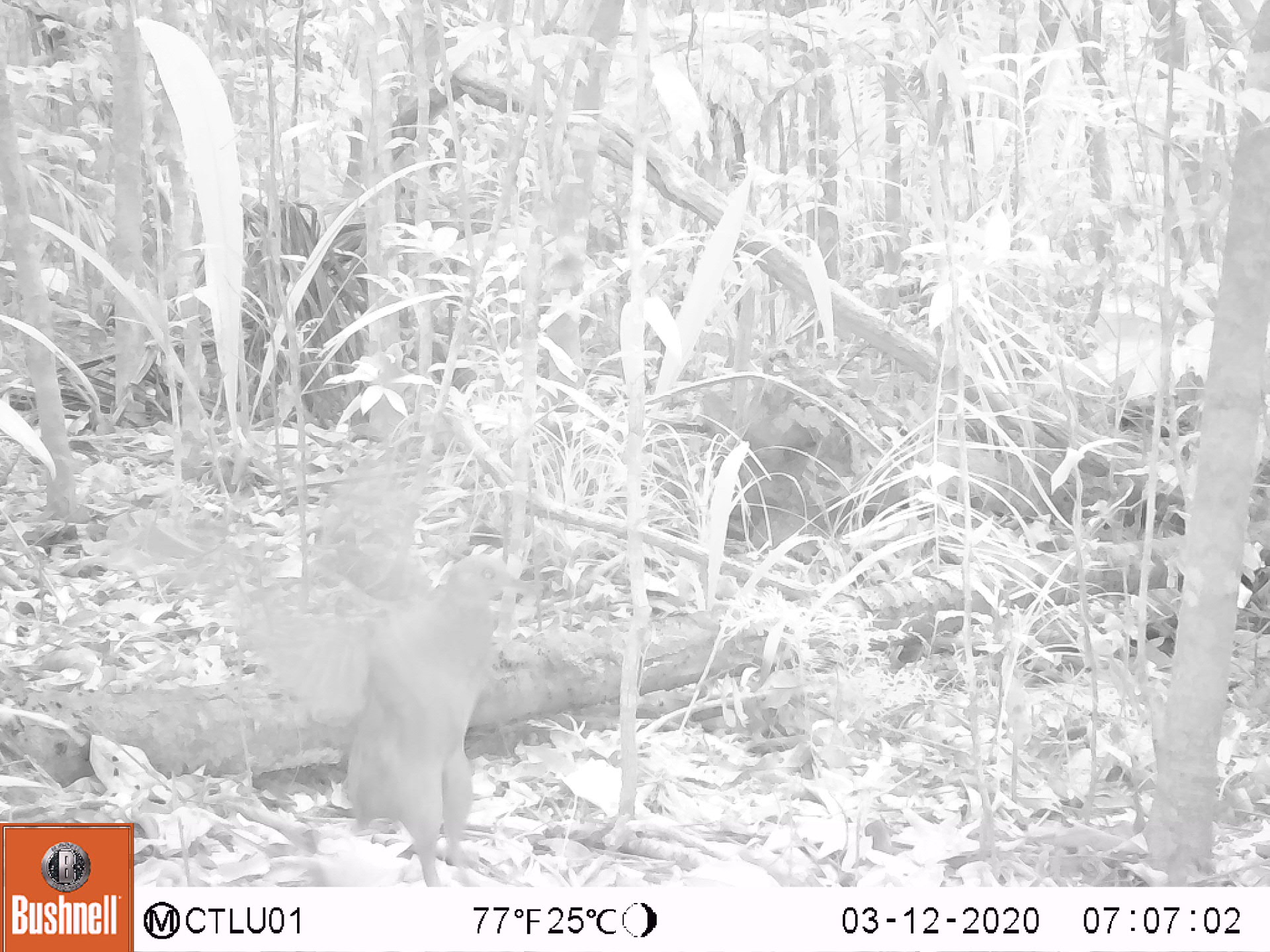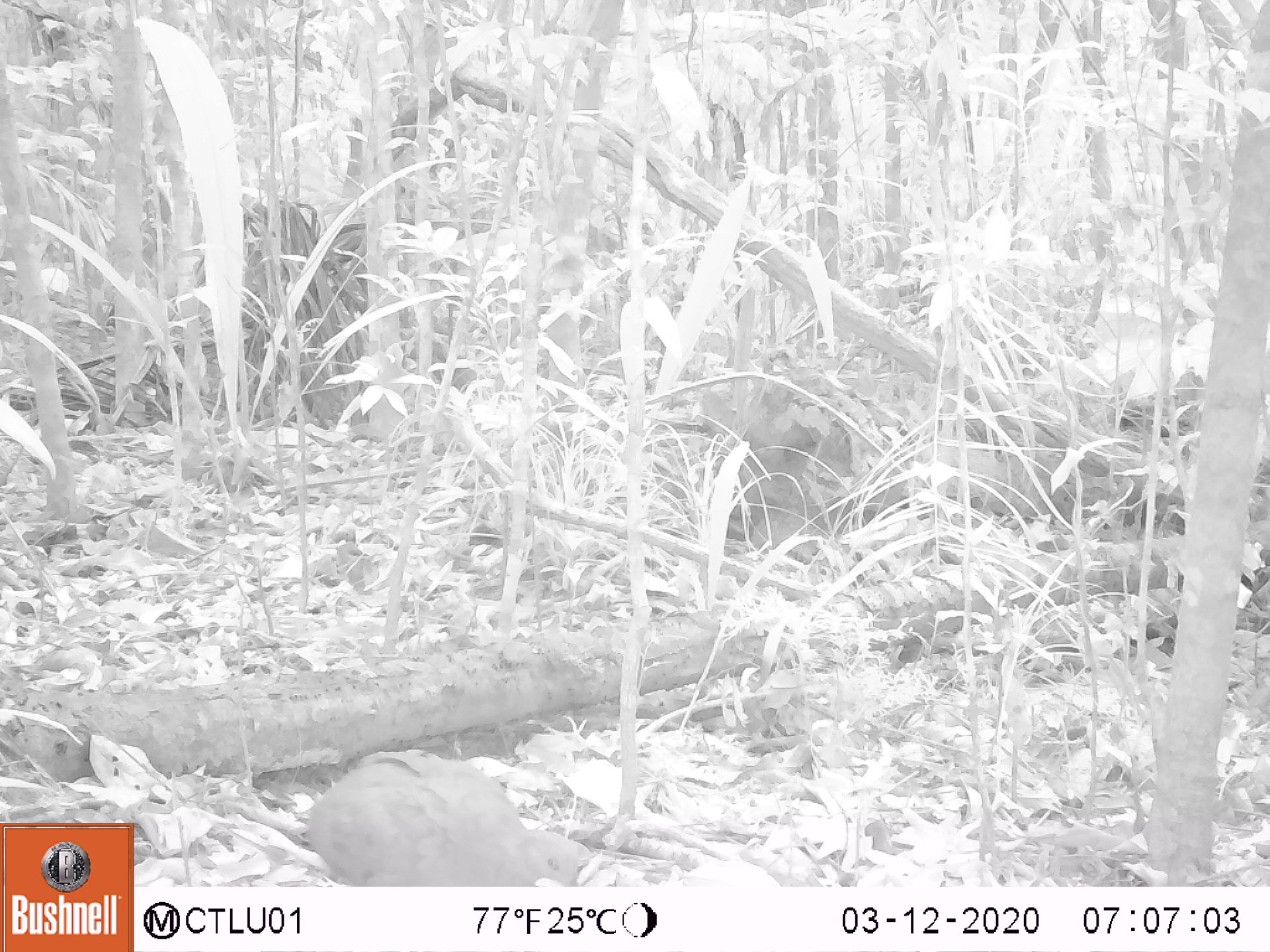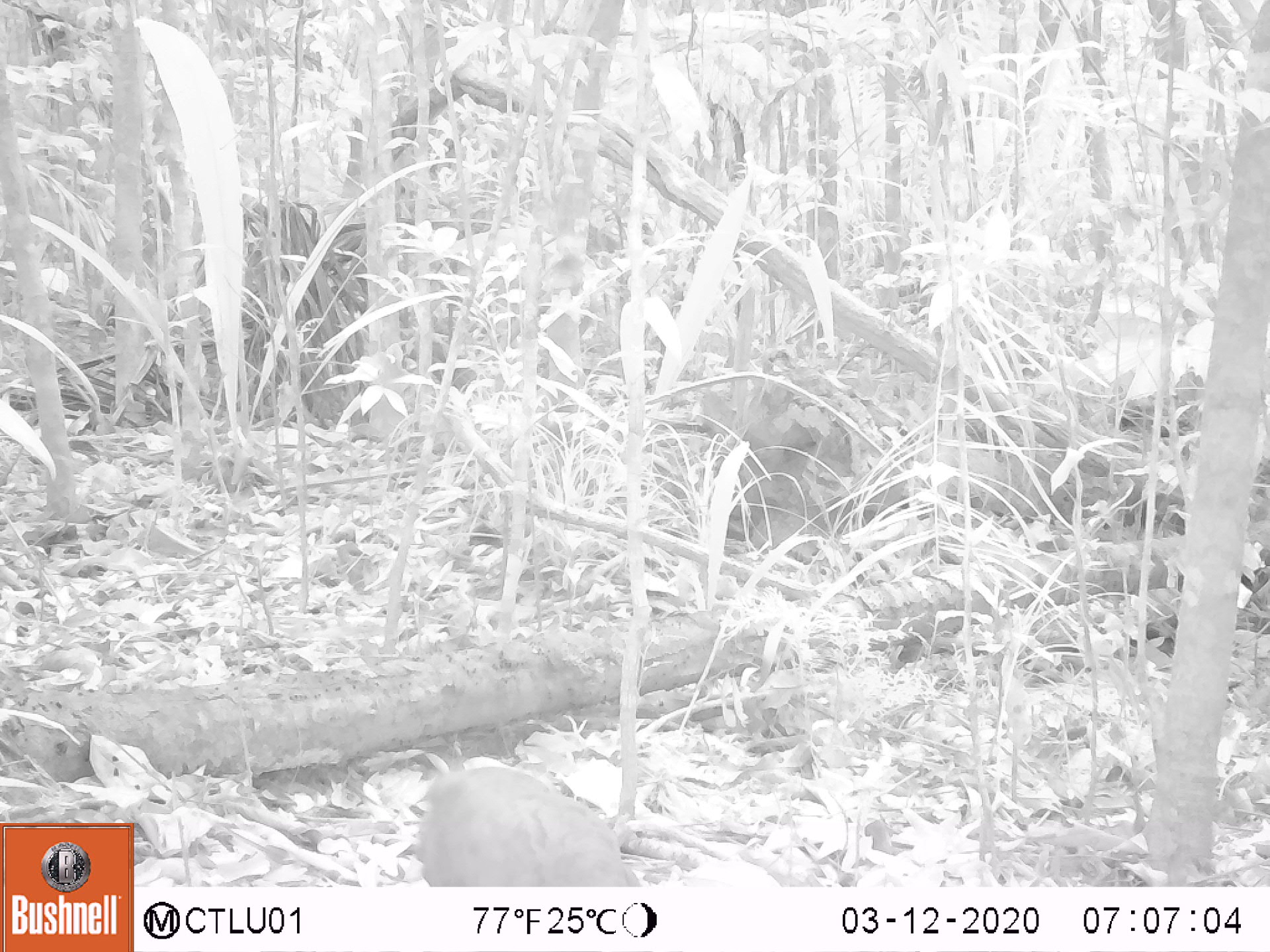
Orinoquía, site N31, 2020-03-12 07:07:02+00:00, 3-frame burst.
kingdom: Animalia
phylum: Chordata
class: Aves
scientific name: Aves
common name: bird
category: unknown bird